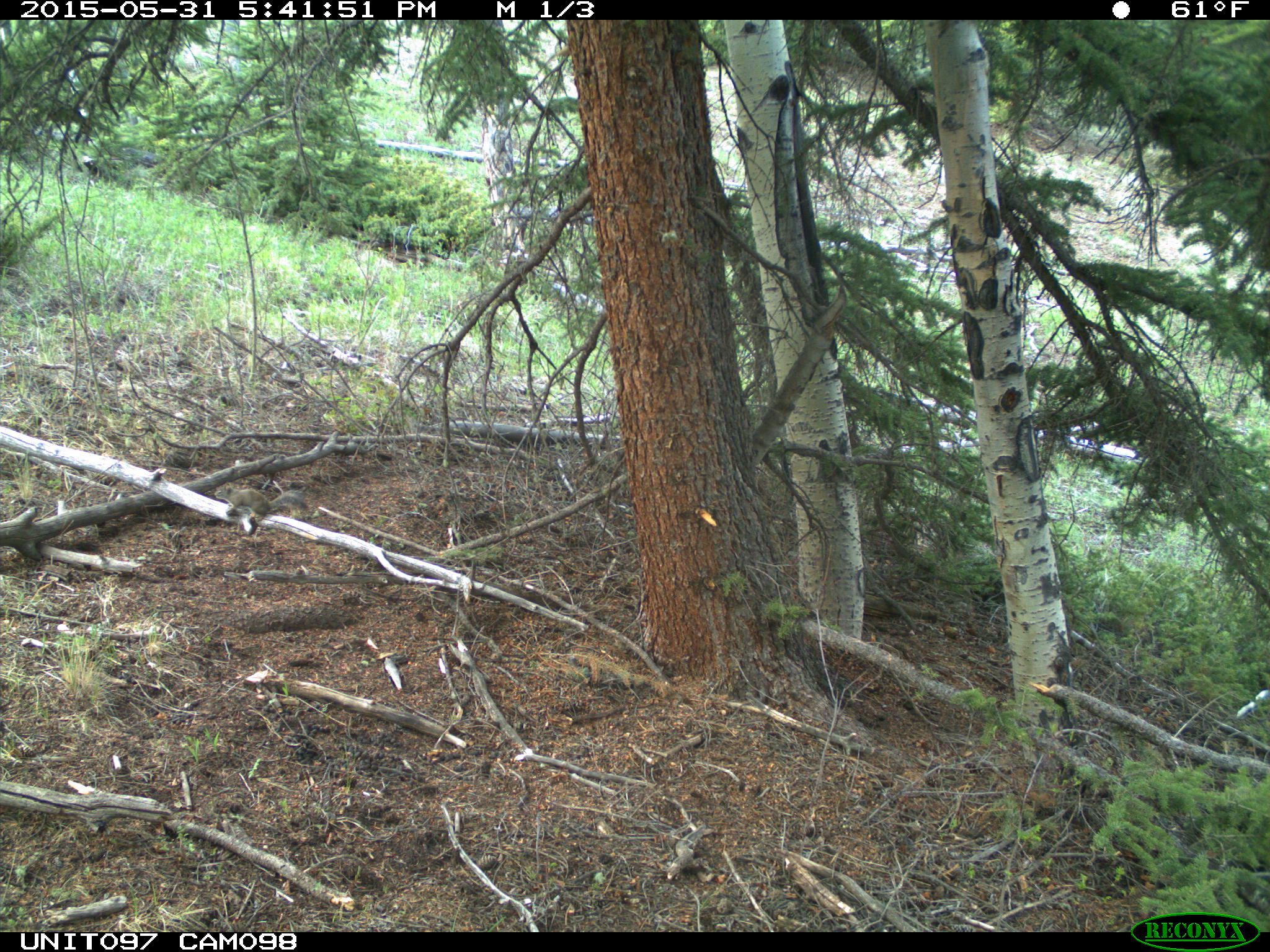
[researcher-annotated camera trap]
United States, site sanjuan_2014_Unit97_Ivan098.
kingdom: Animalia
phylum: Chordata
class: Mammalia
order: Rodentia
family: Sciuridae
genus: Tamiasciurus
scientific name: Tamiasciurus hudsonicus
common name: american red squirrel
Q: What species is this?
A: Tamiasciurus hudsonicus (american red squirrel).